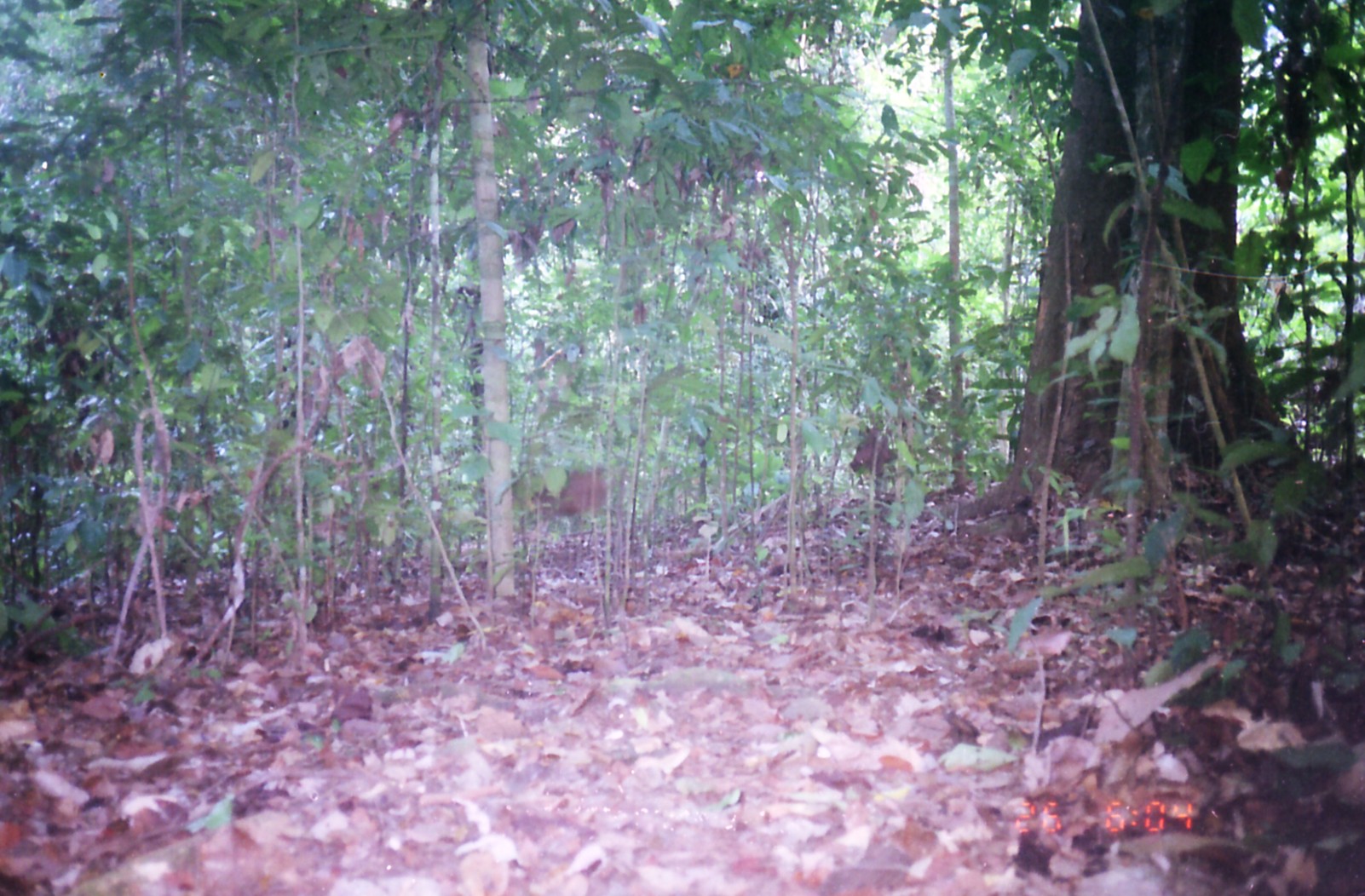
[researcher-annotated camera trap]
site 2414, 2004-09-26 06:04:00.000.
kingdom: Animalia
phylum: Chordata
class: Mammalia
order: Artiodactyla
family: Cervidae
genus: Muntiacus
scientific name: Muntiacus muntjak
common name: southern red muntjac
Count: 1.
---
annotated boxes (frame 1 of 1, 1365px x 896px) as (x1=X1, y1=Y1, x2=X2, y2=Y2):
muntiacus muntjak: (x1=480, y1=462, x2=609, y2=538); (x1=848, y1=426, x2=970, y2=490)